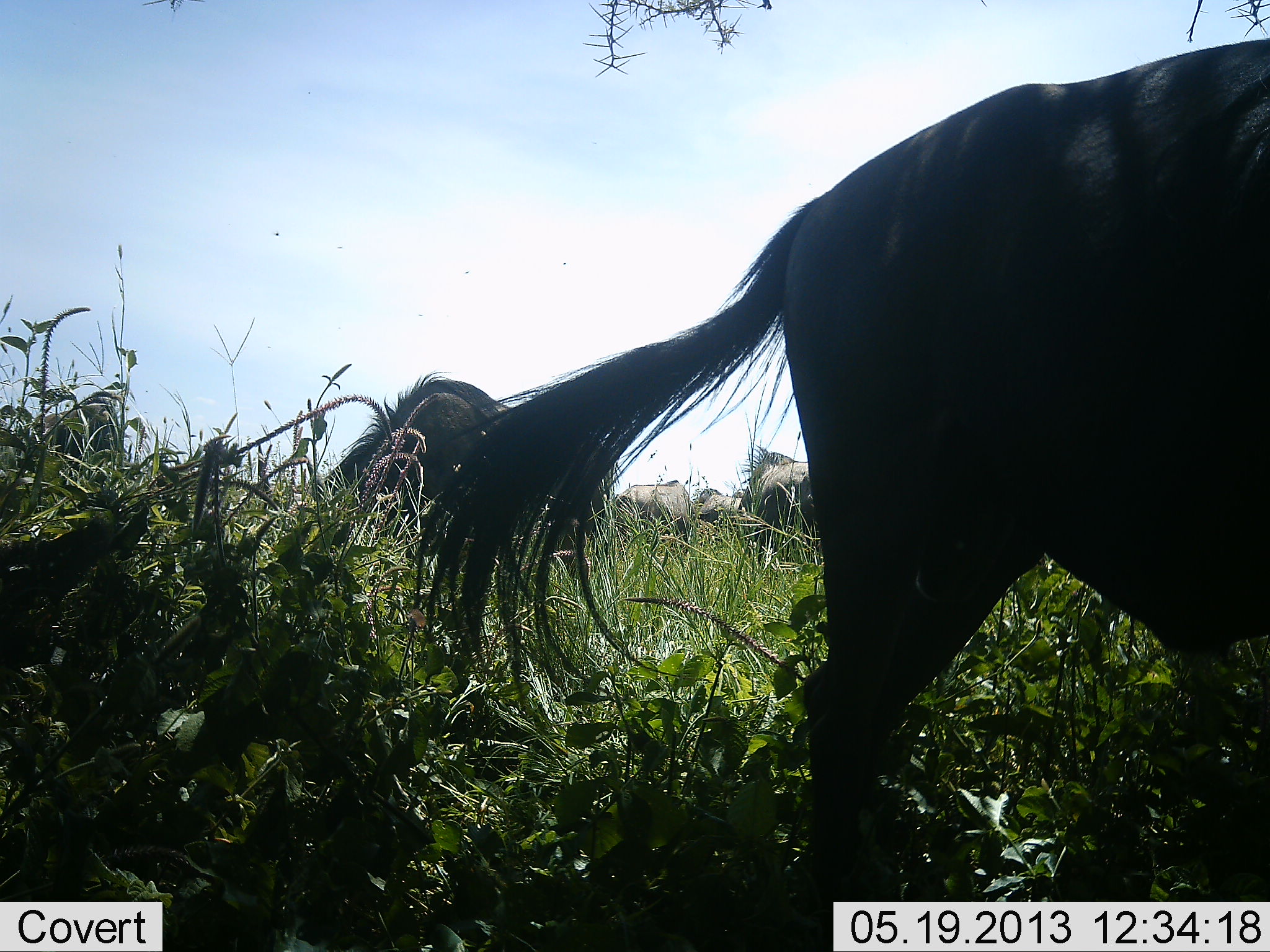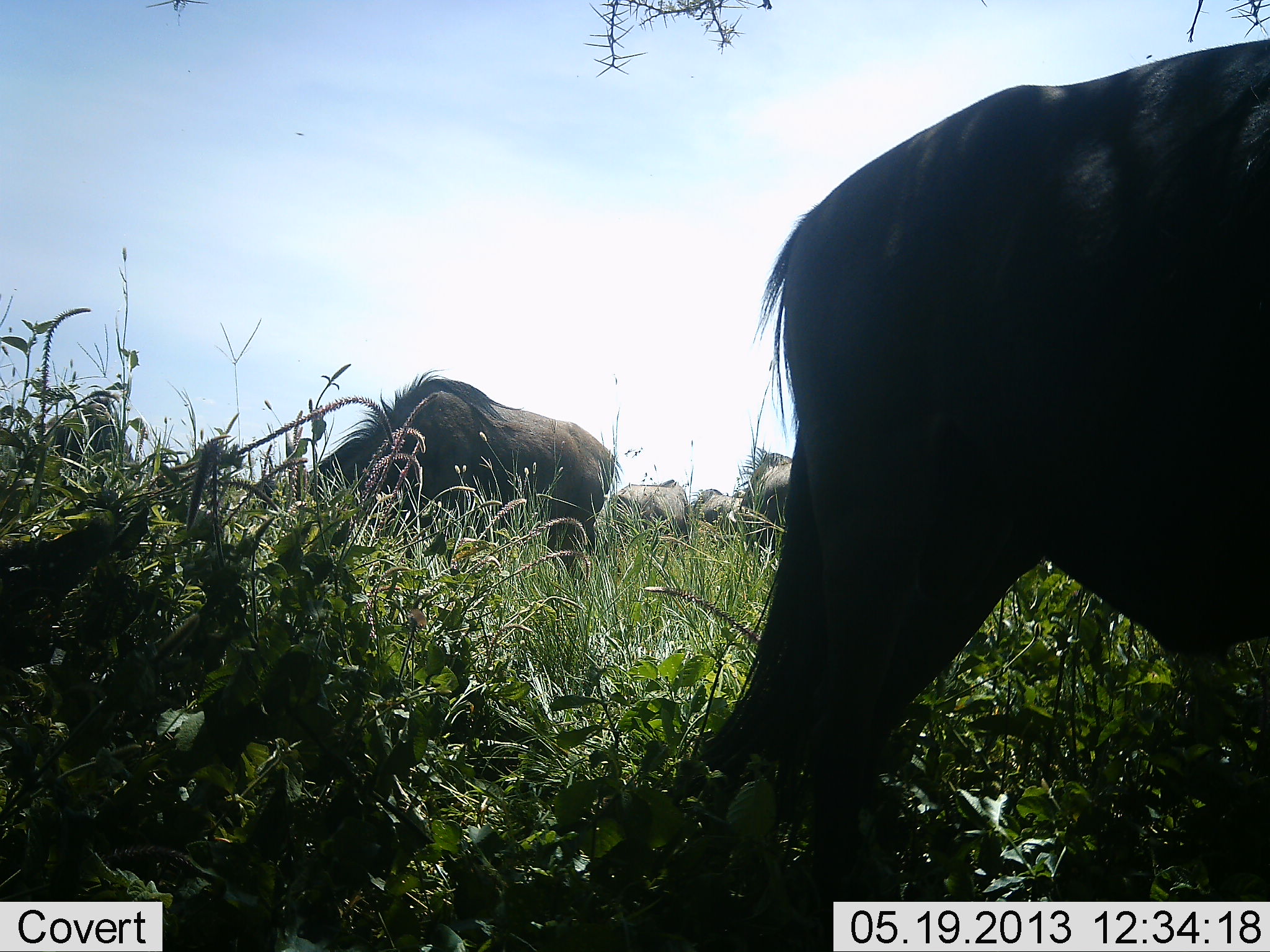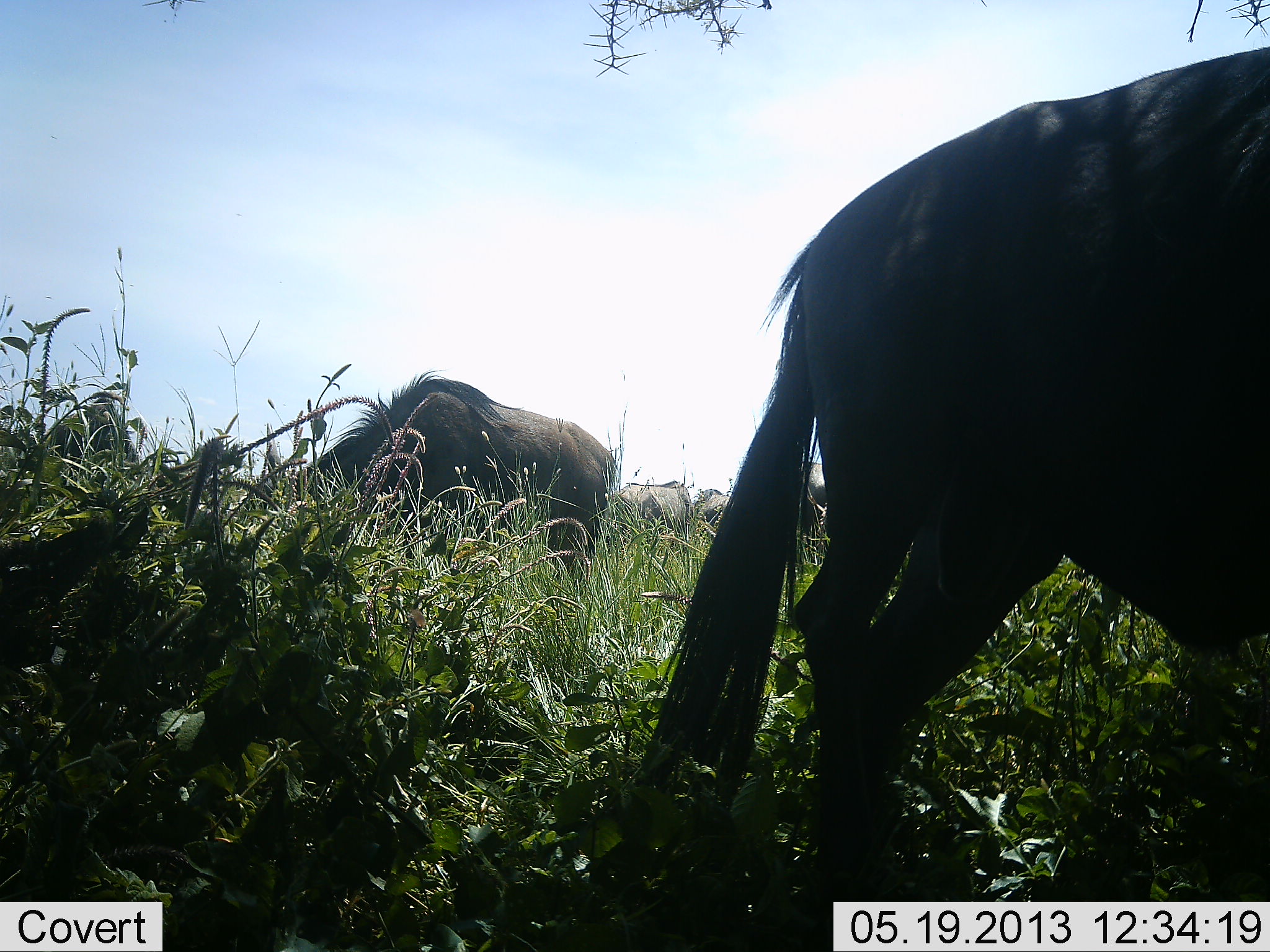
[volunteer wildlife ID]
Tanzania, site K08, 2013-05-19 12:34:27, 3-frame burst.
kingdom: Animalia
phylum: Chordata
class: Mammalia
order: Artiodactyla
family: Bovidae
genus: Connochaetes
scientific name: Connochaetes taurinus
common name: blue wildebeest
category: wildebeest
Wildebeest (blue wildebeest) (Connochaetes taurinus), count 5. Behavior (volunteer vote fractions): standing 33%, resting 4%, moving 0%, interacting 0%. Young present (vote fraction): 0%. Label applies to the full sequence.